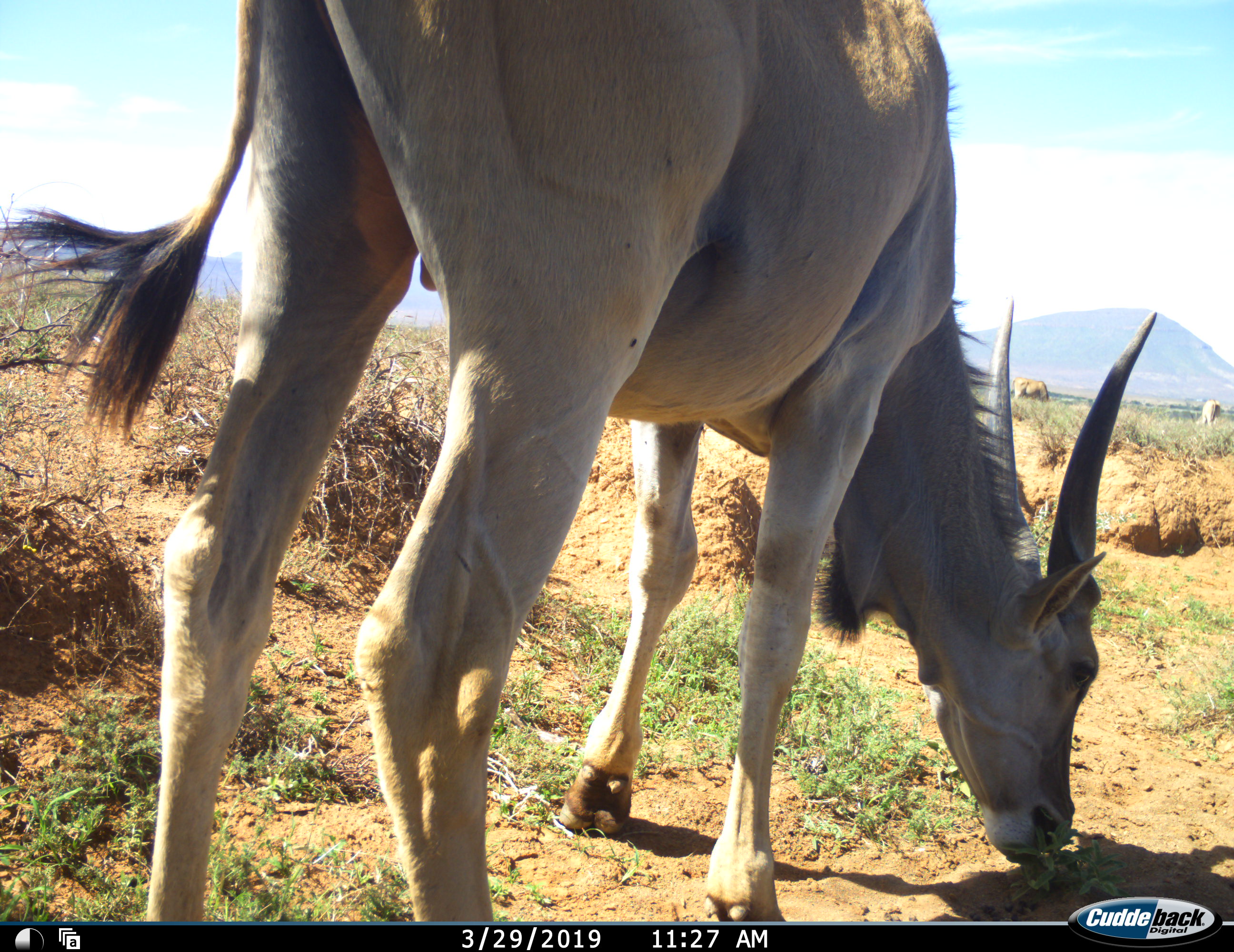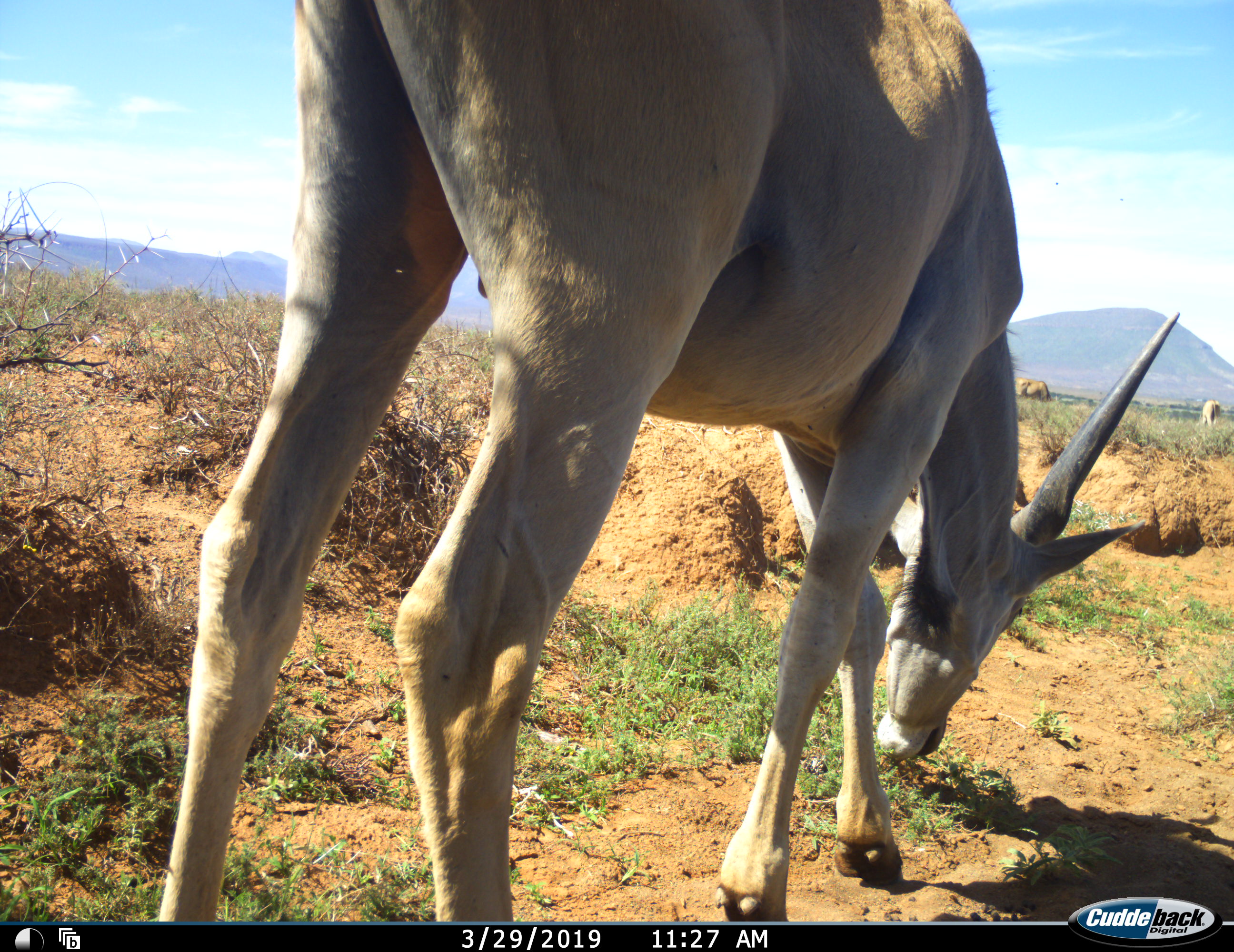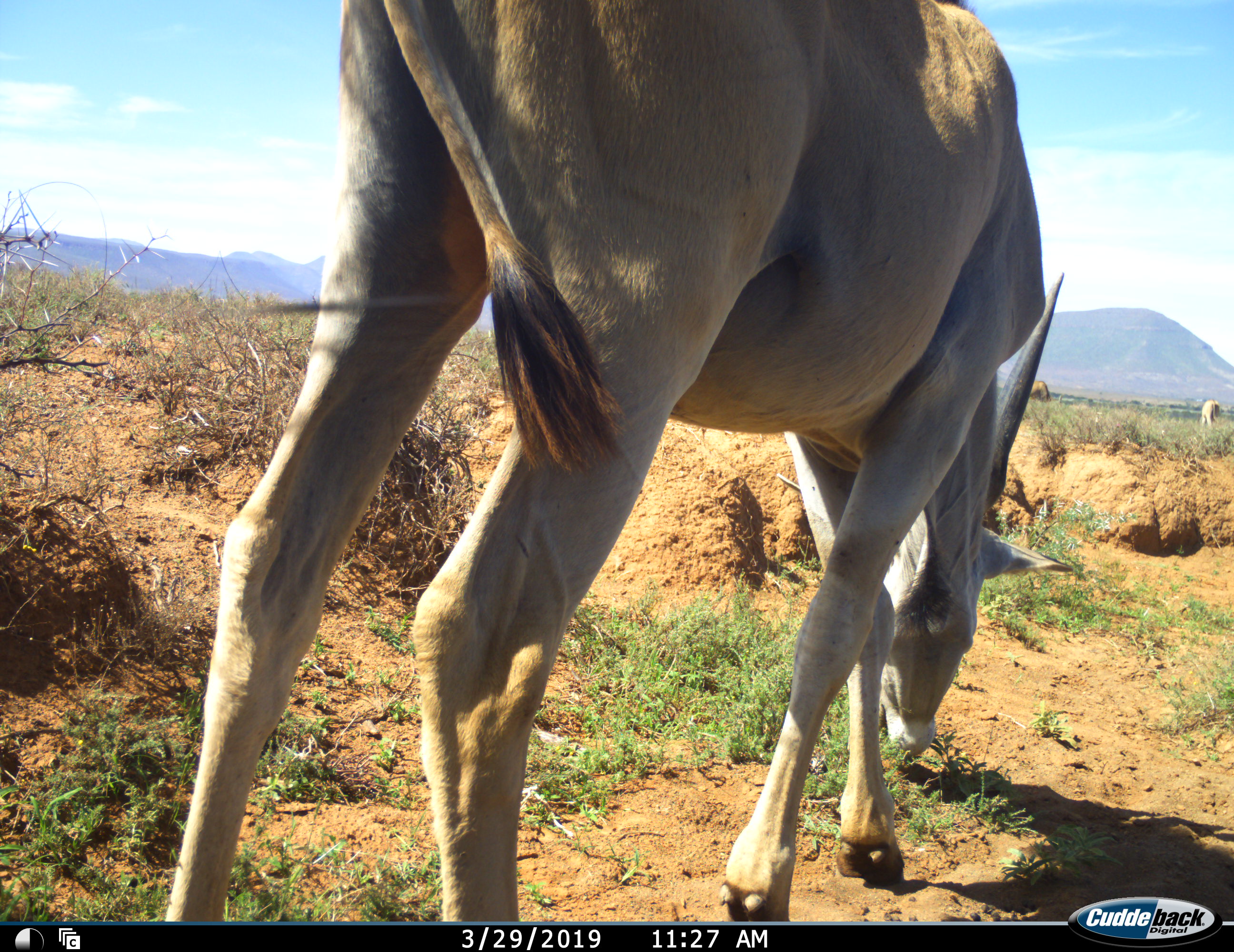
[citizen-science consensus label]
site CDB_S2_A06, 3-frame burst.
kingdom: Animalia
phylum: Chordata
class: Mammalia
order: Artiodactyla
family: Bovidae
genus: Tragelaphus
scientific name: Tragelaphus oryx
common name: eland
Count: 3.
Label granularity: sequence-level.